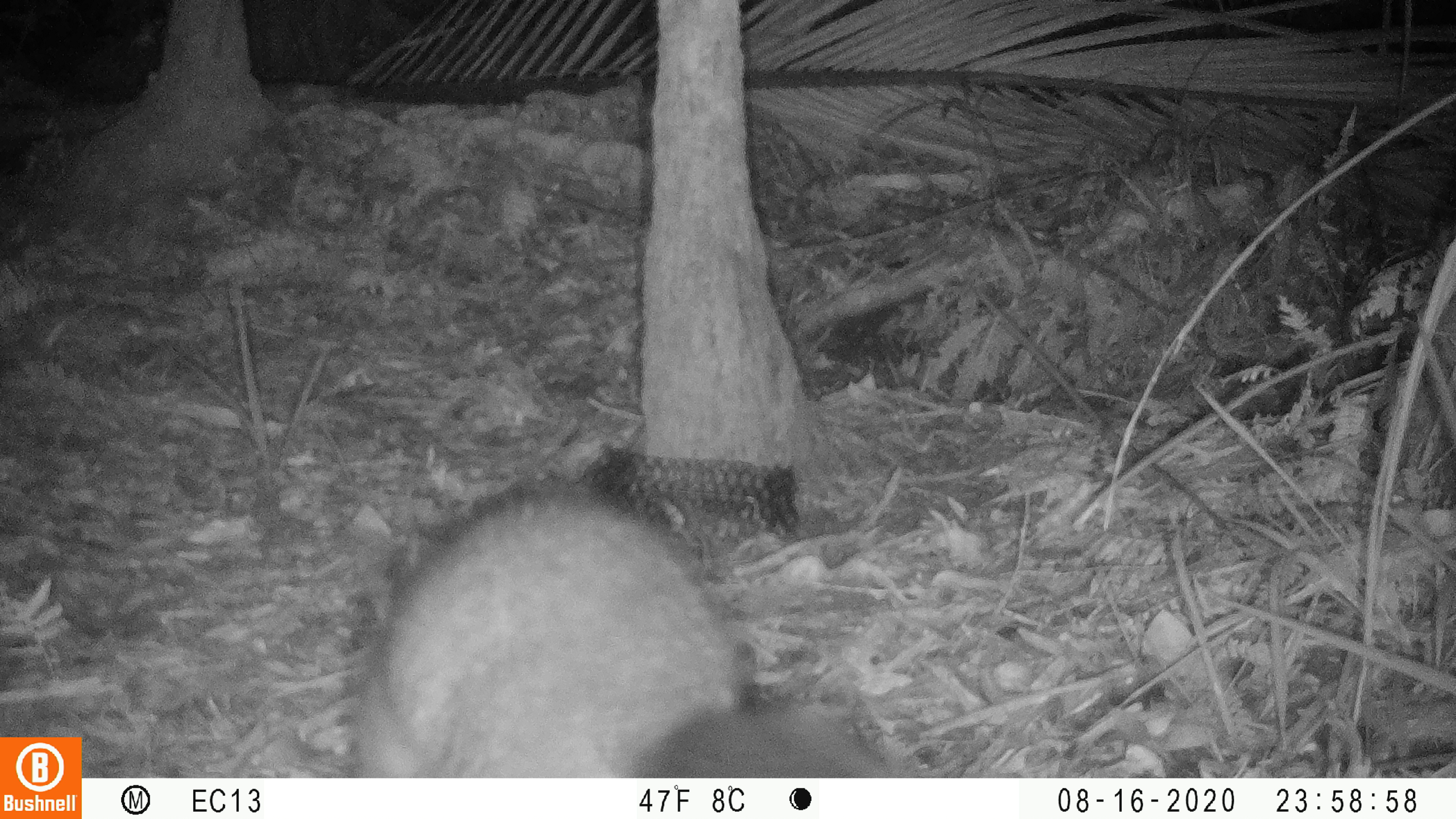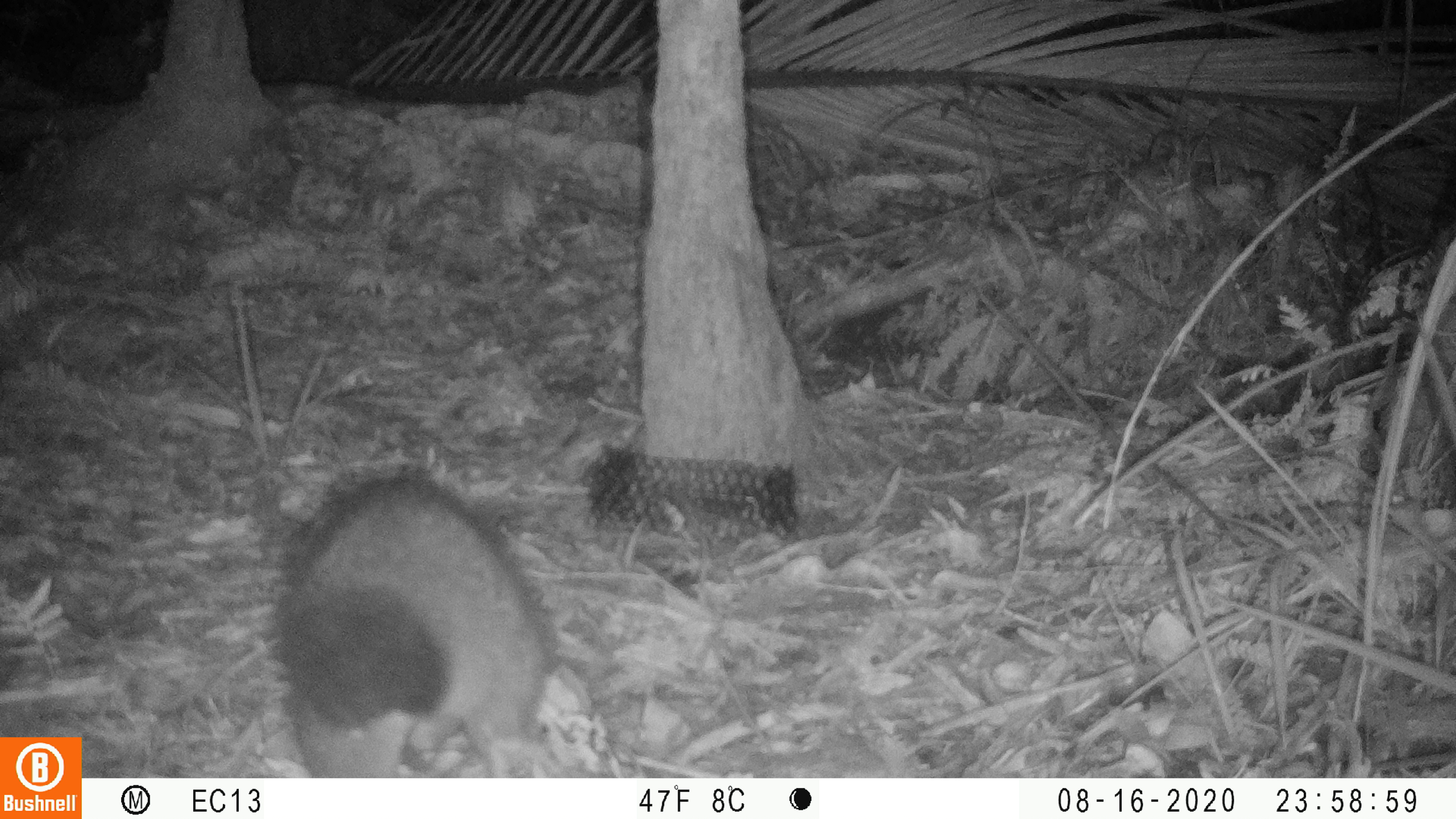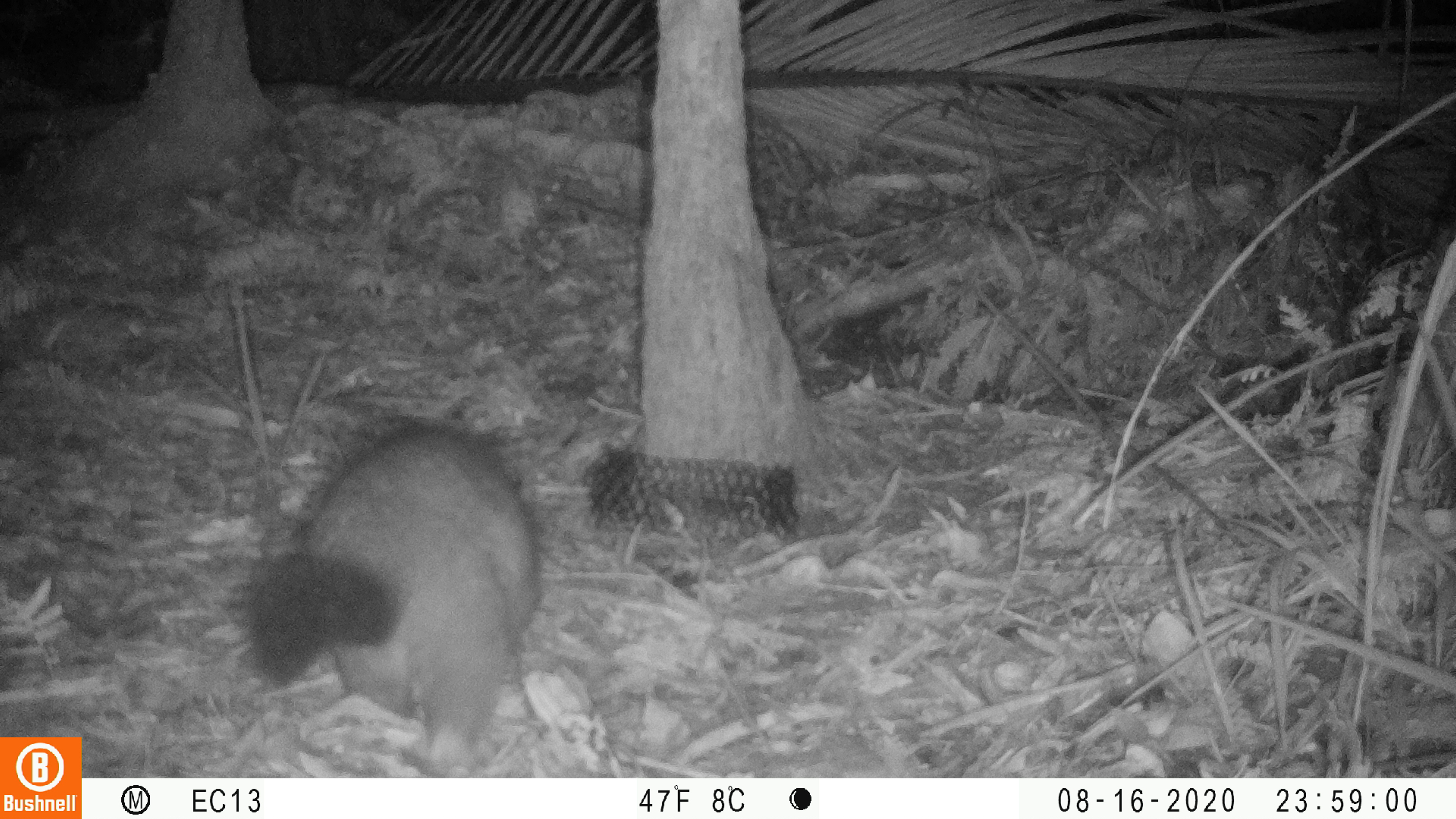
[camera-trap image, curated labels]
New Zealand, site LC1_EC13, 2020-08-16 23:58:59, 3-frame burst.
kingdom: Animalia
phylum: Chordata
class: Mammalia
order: Diprotodontia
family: Phalangeridae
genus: Trichosurus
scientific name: Trichosurus vulpecula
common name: common brushtail possum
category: possum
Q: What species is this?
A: Possum (common brushtail possum) (Trichosurus vulpecula).